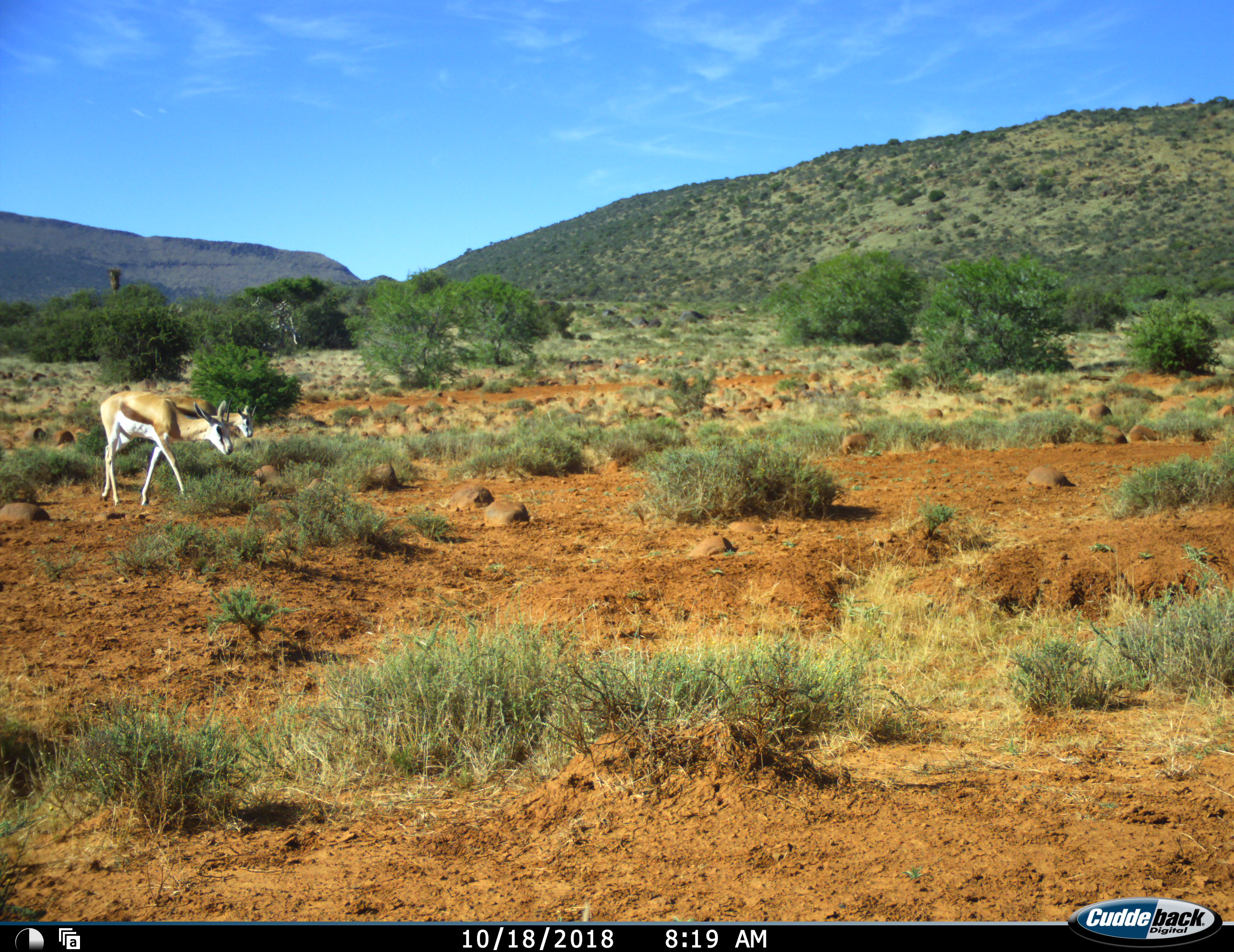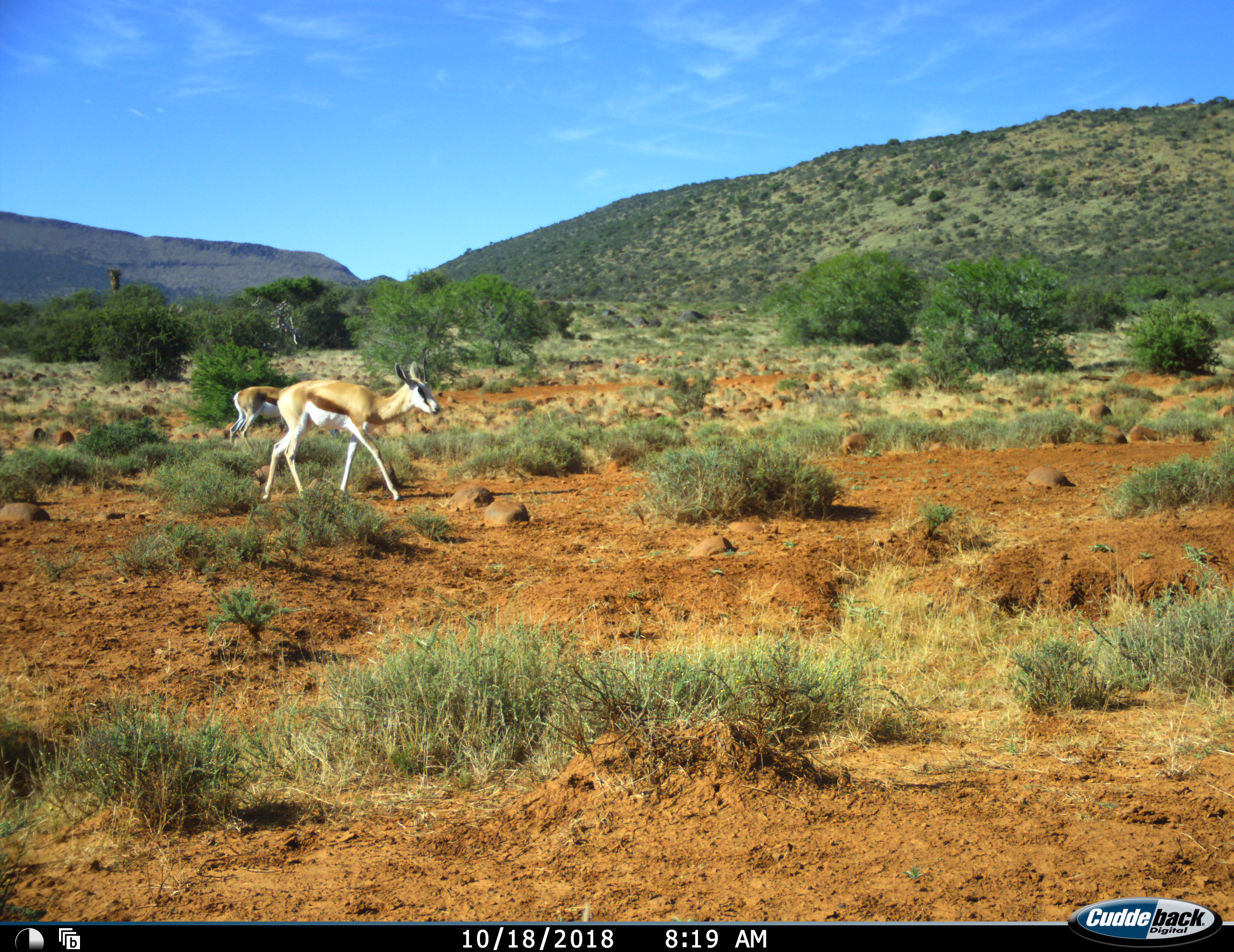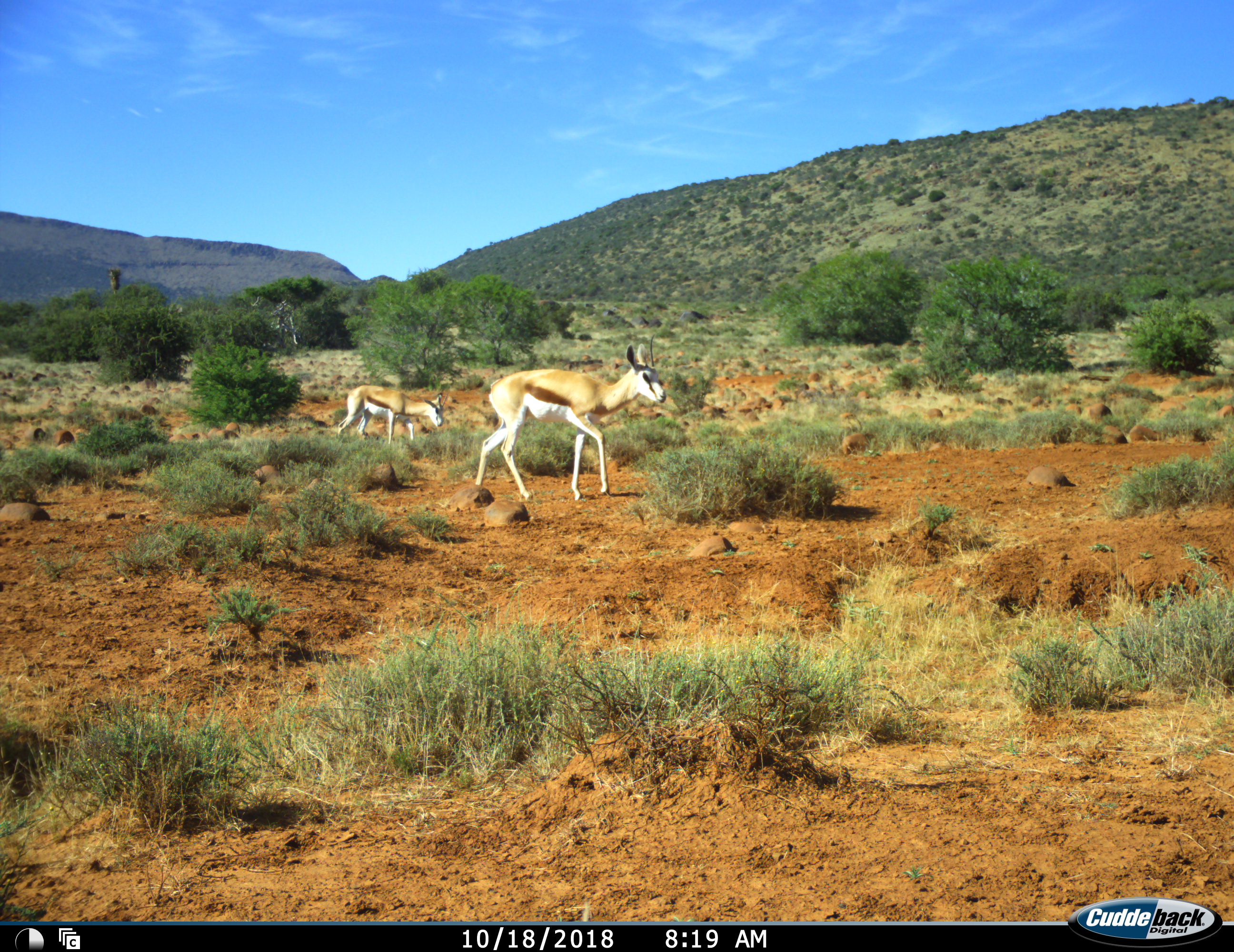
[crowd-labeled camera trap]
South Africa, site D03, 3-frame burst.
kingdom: Animalia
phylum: Chordata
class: Mammalia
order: Artiodactyla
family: Bovidae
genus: Antidorcas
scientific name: Antidorcas marsupialis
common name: springbok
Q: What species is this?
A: Springbok (Antidorcas marsupialis).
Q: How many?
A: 2.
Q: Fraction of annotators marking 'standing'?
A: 0%.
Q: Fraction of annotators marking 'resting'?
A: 0%.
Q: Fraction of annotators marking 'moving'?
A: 100%.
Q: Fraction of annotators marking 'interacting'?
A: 0%.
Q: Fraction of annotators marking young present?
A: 22%.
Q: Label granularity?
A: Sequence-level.